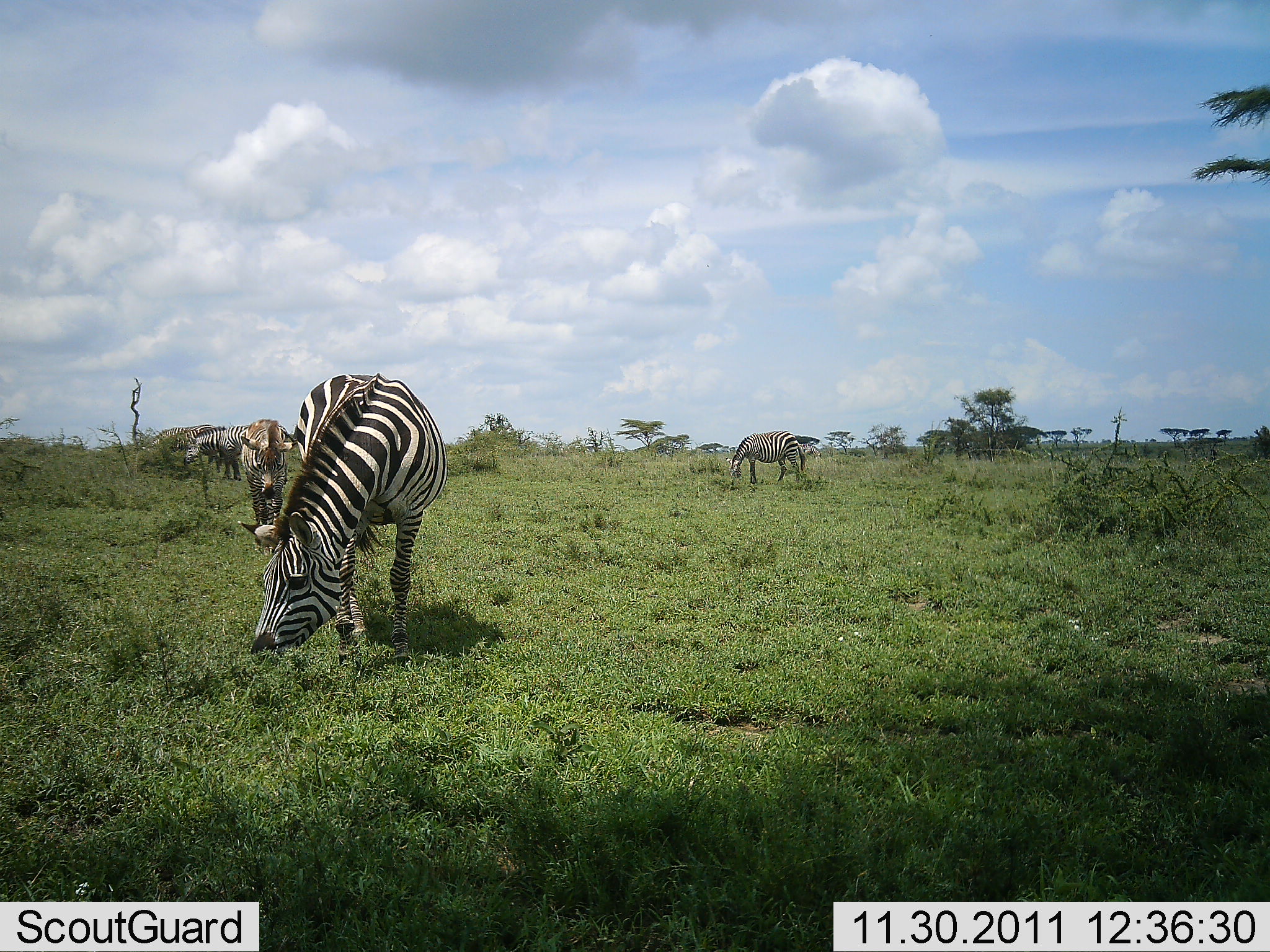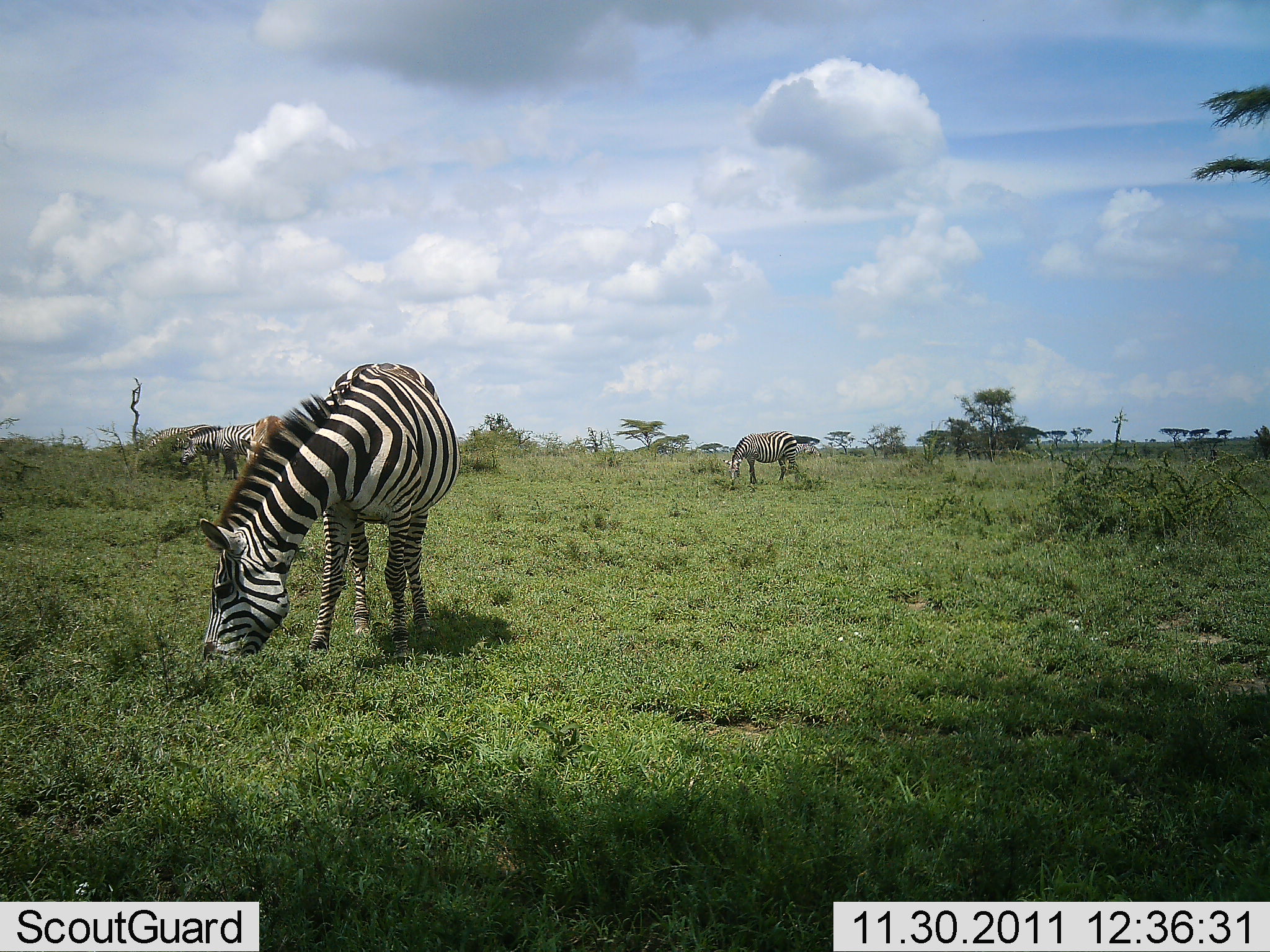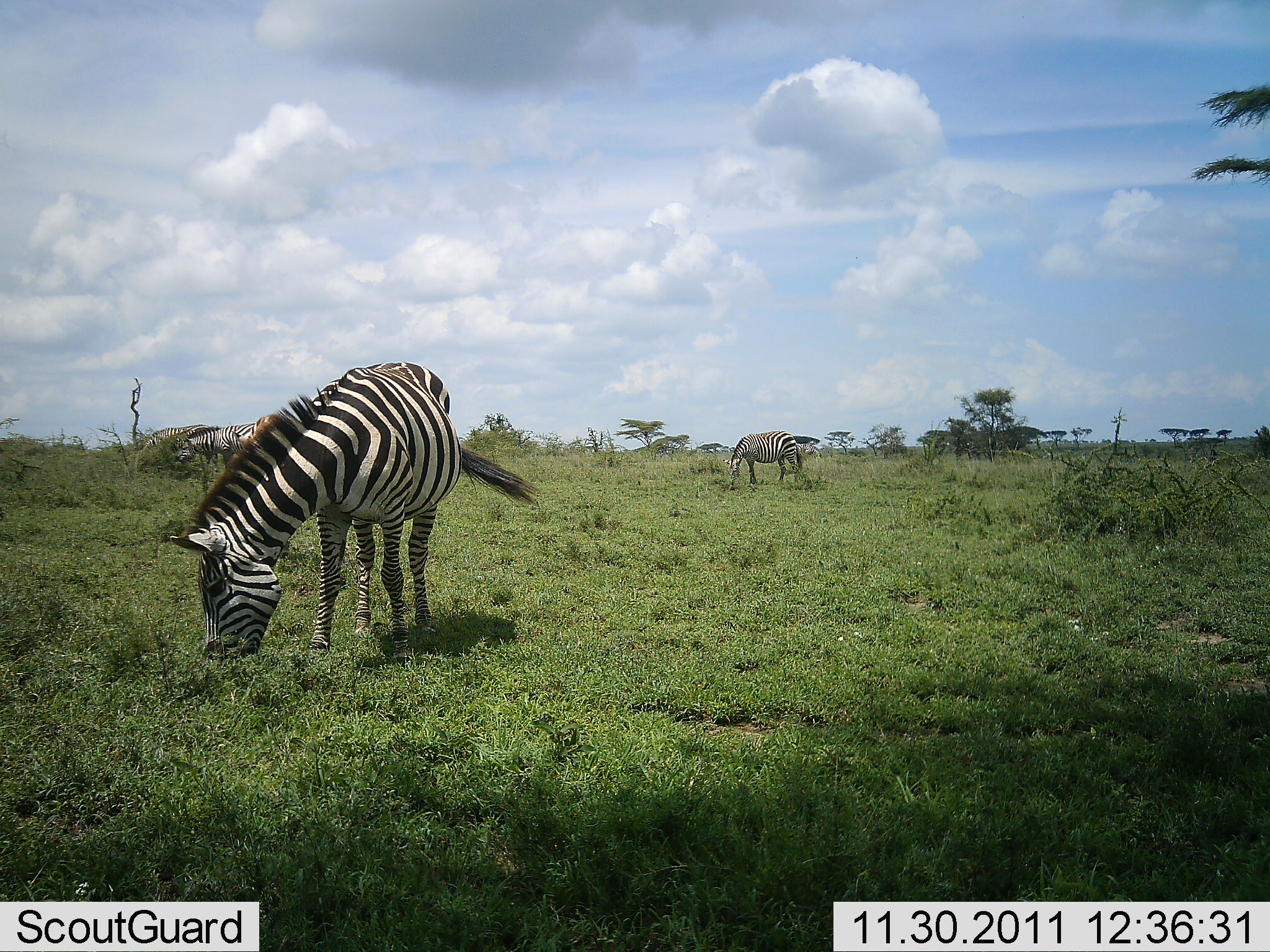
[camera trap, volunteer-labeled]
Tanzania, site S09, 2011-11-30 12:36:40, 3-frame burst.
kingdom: Animalia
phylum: Chordata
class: Mammalia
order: Perissodactyla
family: Equidae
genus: Equus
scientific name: Equus quagga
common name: plains zebra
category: zebra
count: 5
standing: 50%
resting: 0%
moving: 10%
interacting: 10%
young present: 0%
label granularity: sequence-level